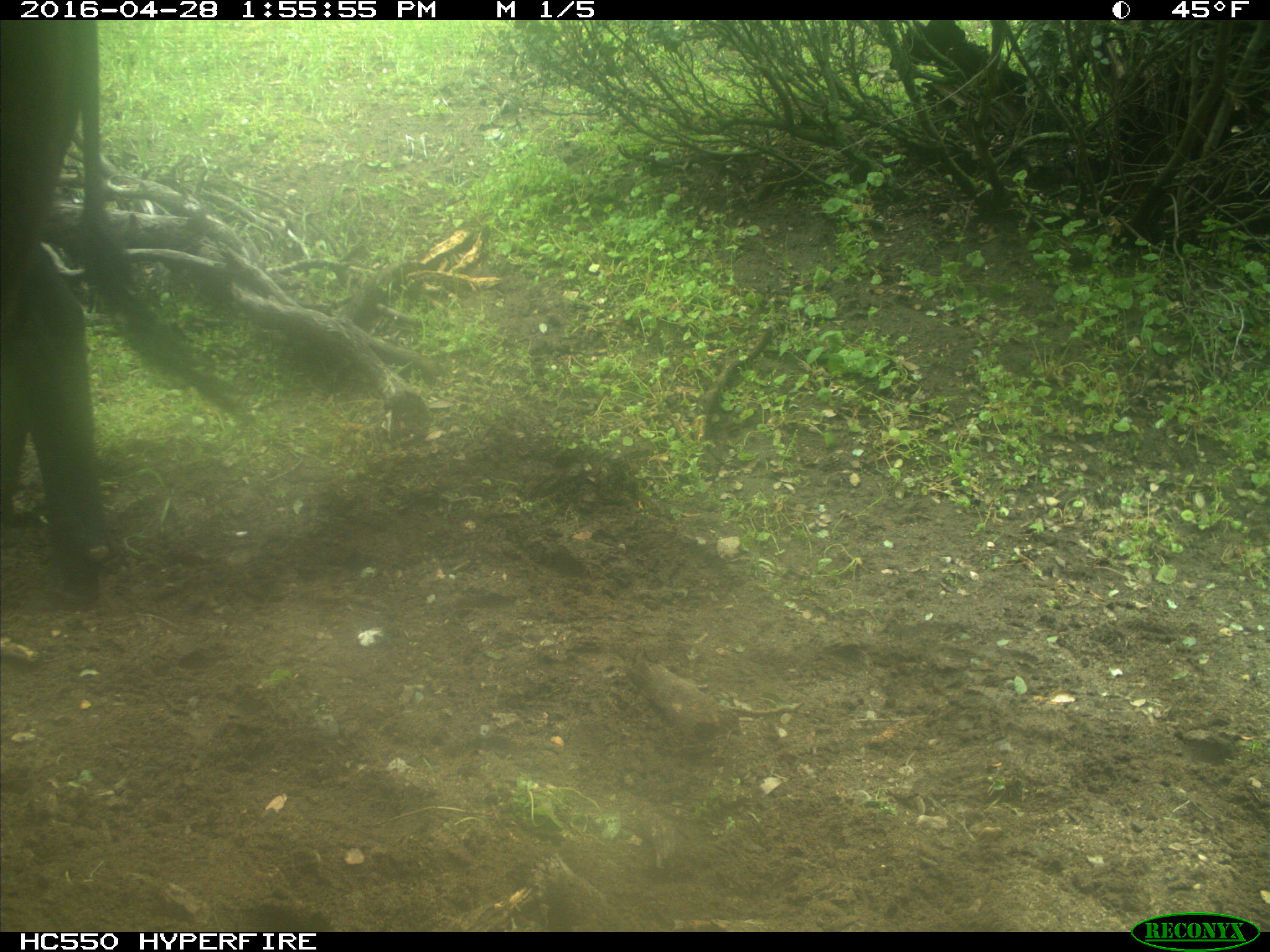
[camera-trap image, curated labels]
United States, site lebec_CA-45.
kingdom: Animalia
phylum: Chordata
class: Mammalia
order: Artiodactyla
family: Bovidae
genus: Bos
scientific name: Bos taurus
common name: domestic cow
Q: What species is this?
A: Bos taurus (domestic cow).